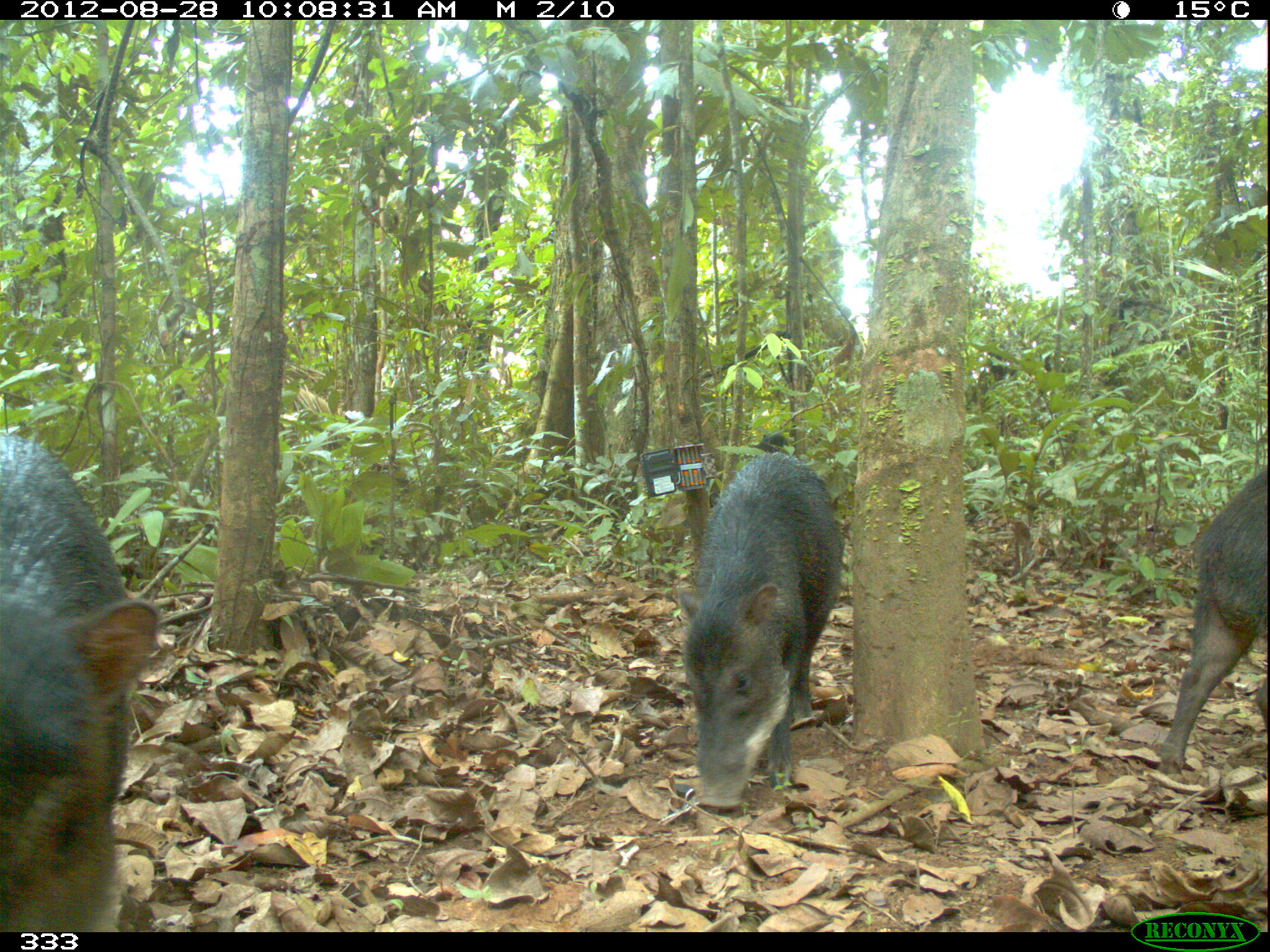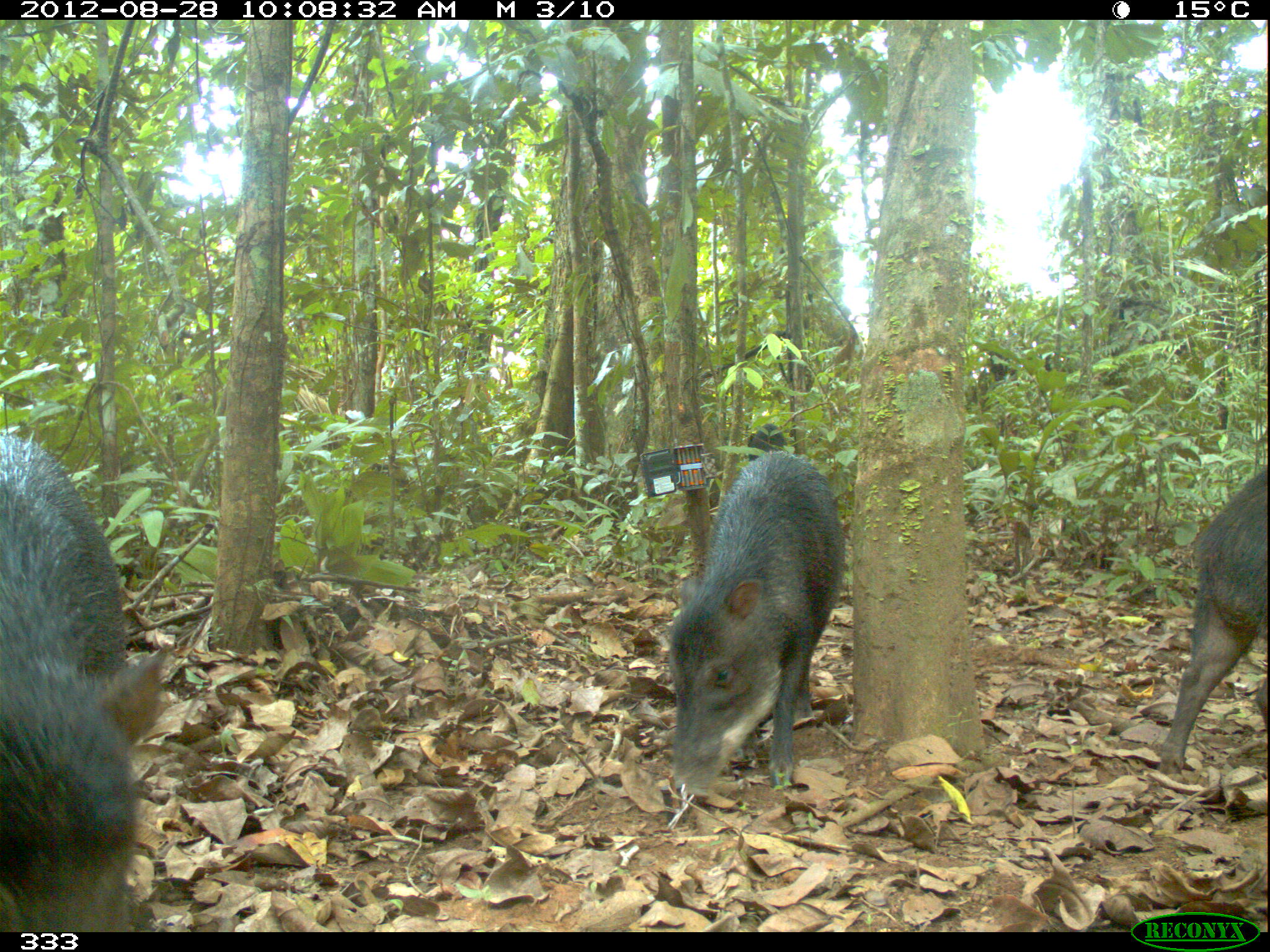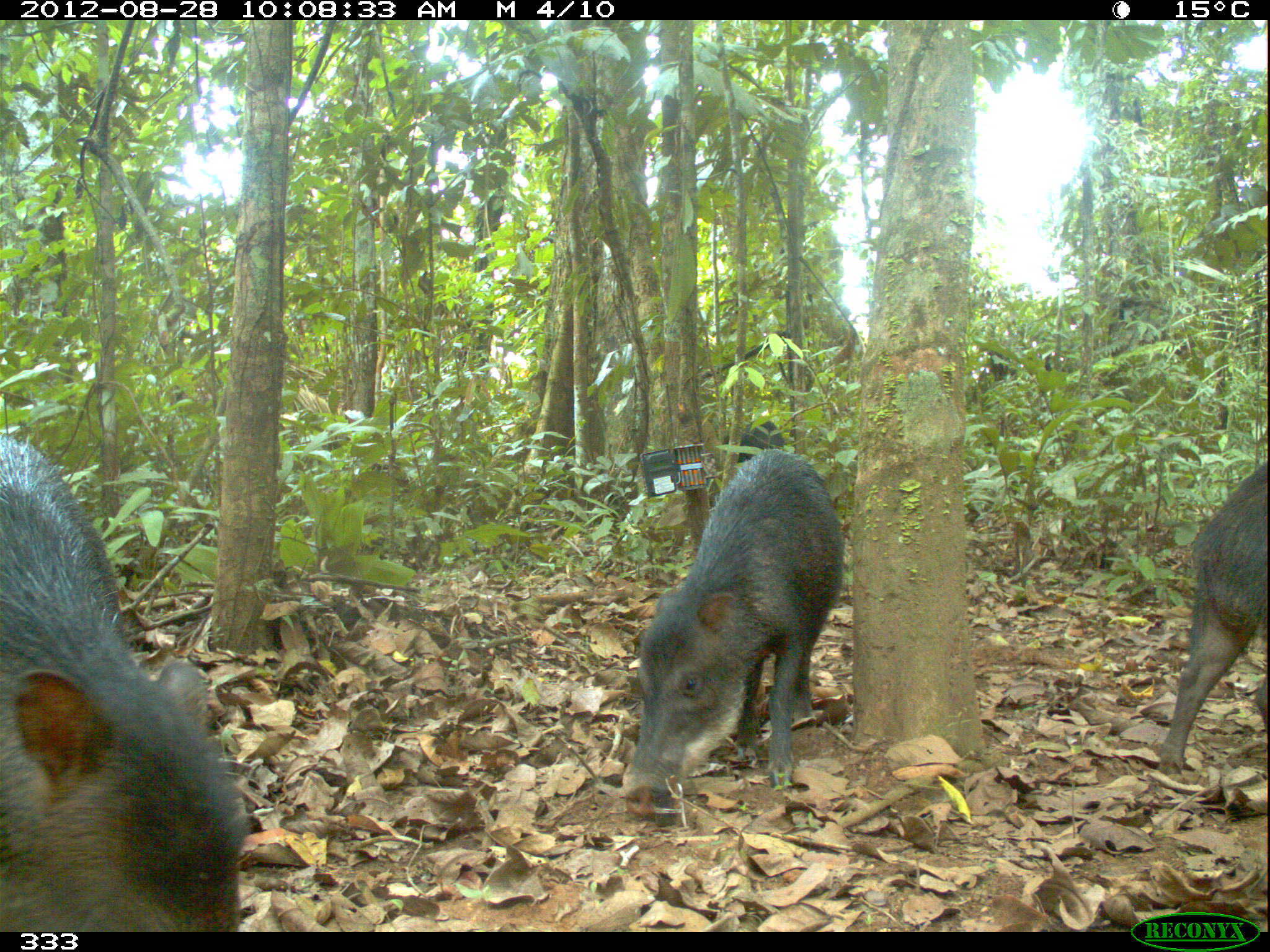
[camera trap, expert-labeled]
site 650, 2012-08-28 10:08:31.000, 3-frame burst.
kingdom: Animalia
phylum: Chordata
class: Mammalia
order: Artiodactyla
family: Tayassuidae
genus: Tayassu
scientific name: Tayassu pecari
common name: white-lipped peccary